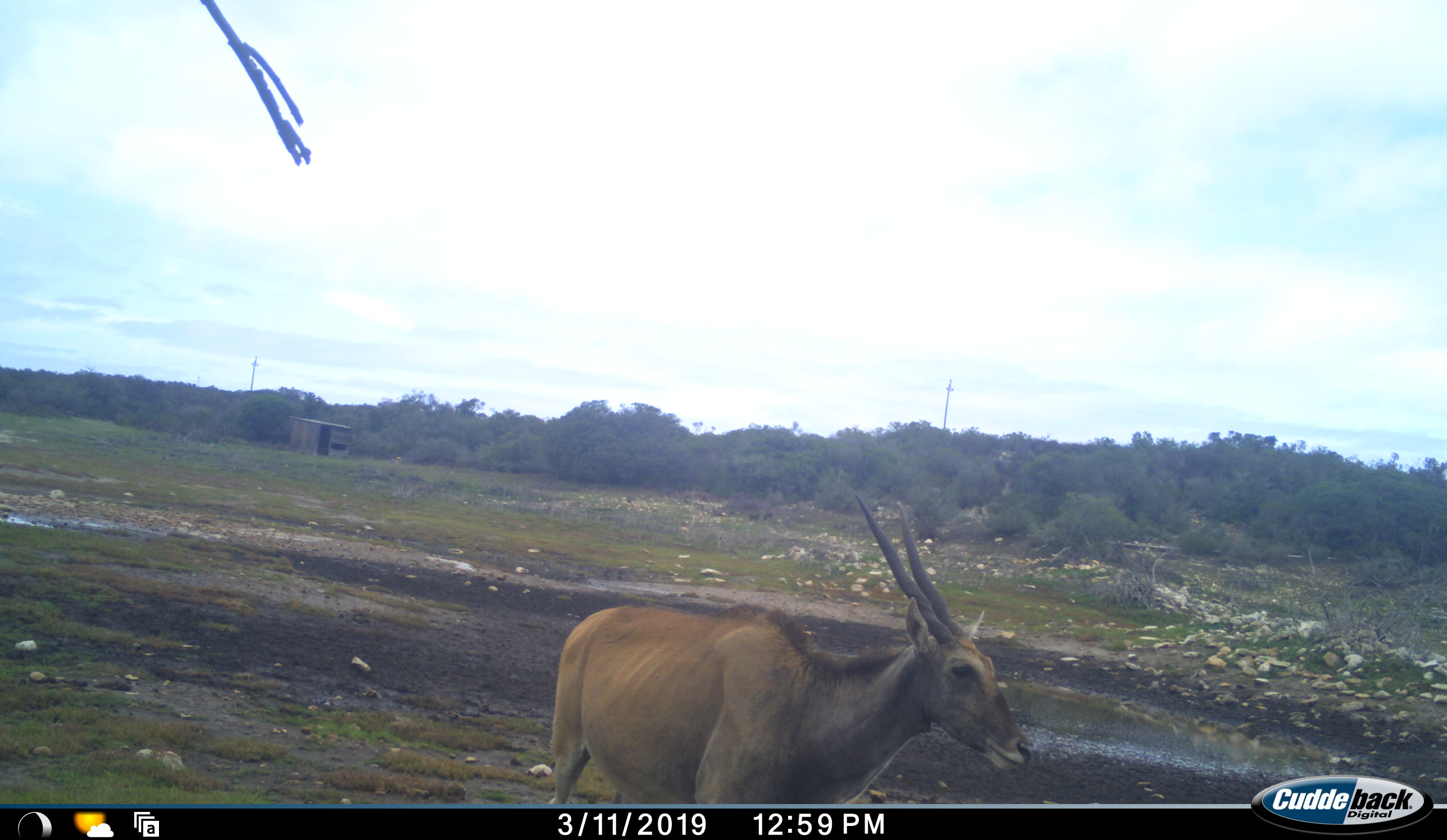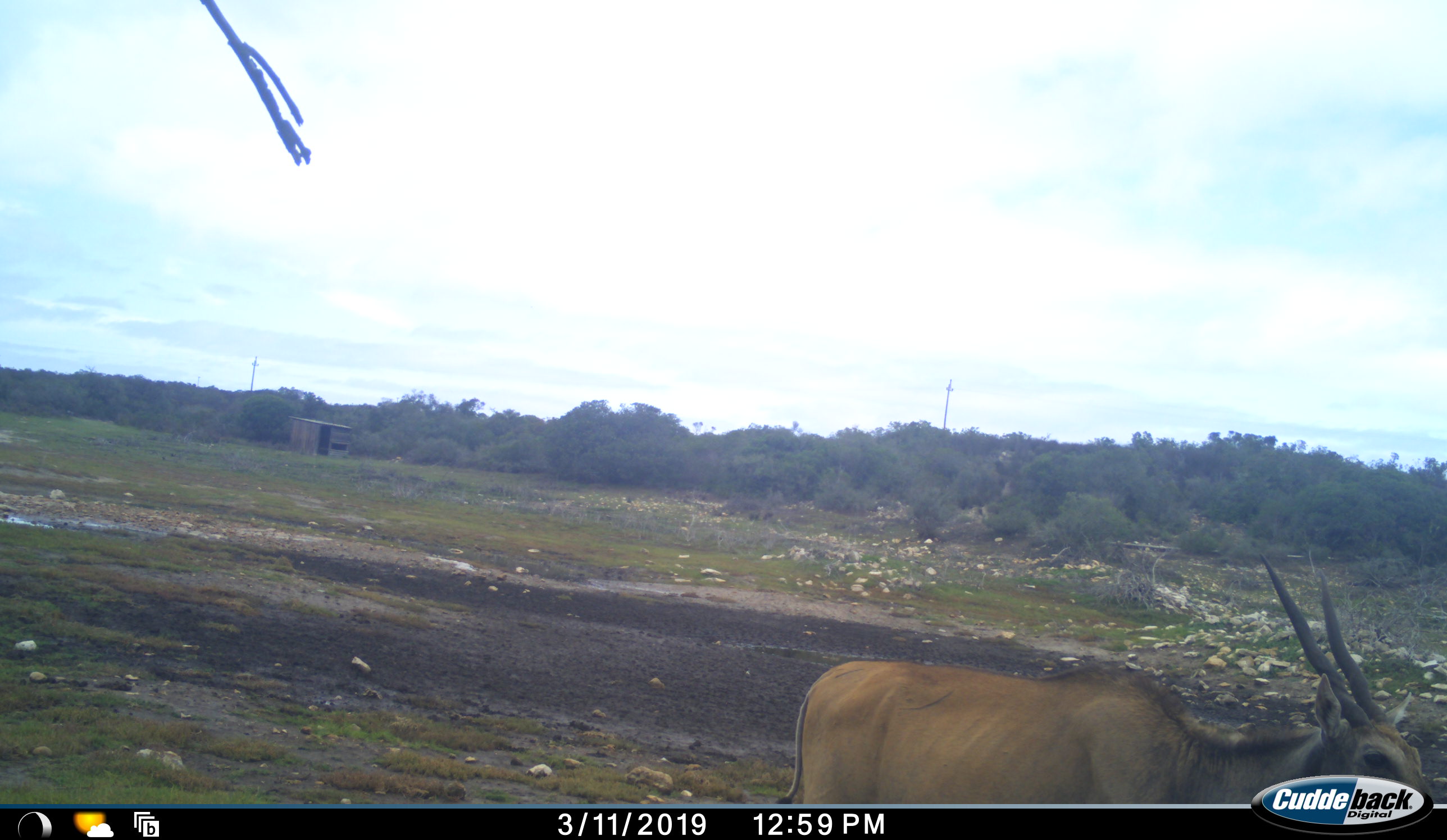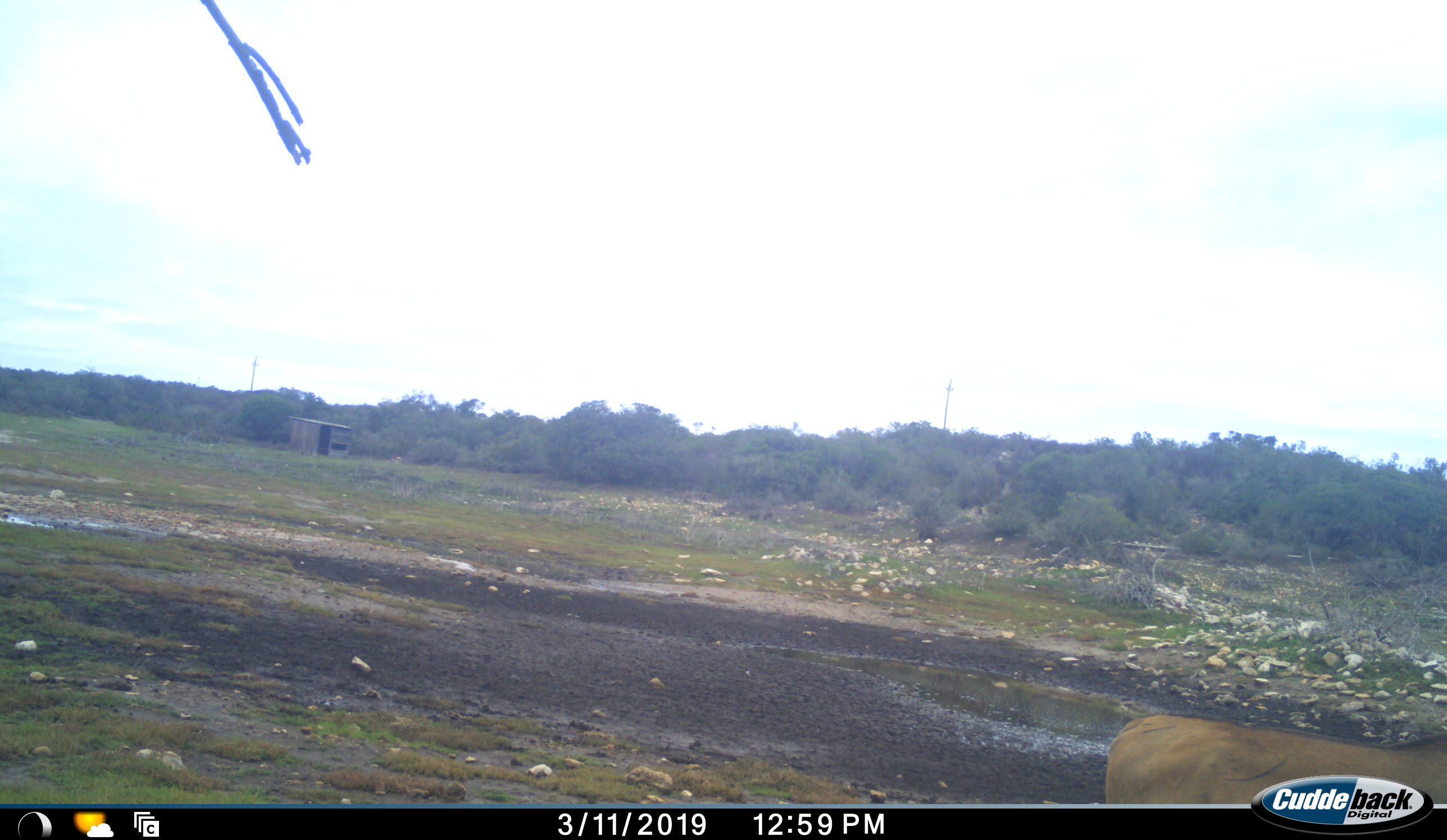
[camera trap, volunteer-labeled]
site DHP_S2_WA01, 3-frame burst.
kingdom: Animalia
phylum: Chordata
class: Mammalia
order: Artiodactyla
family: Bovidae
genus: Tragelaphus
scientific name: Tragelaphus oryx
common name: eland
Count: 1.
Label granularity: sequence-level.